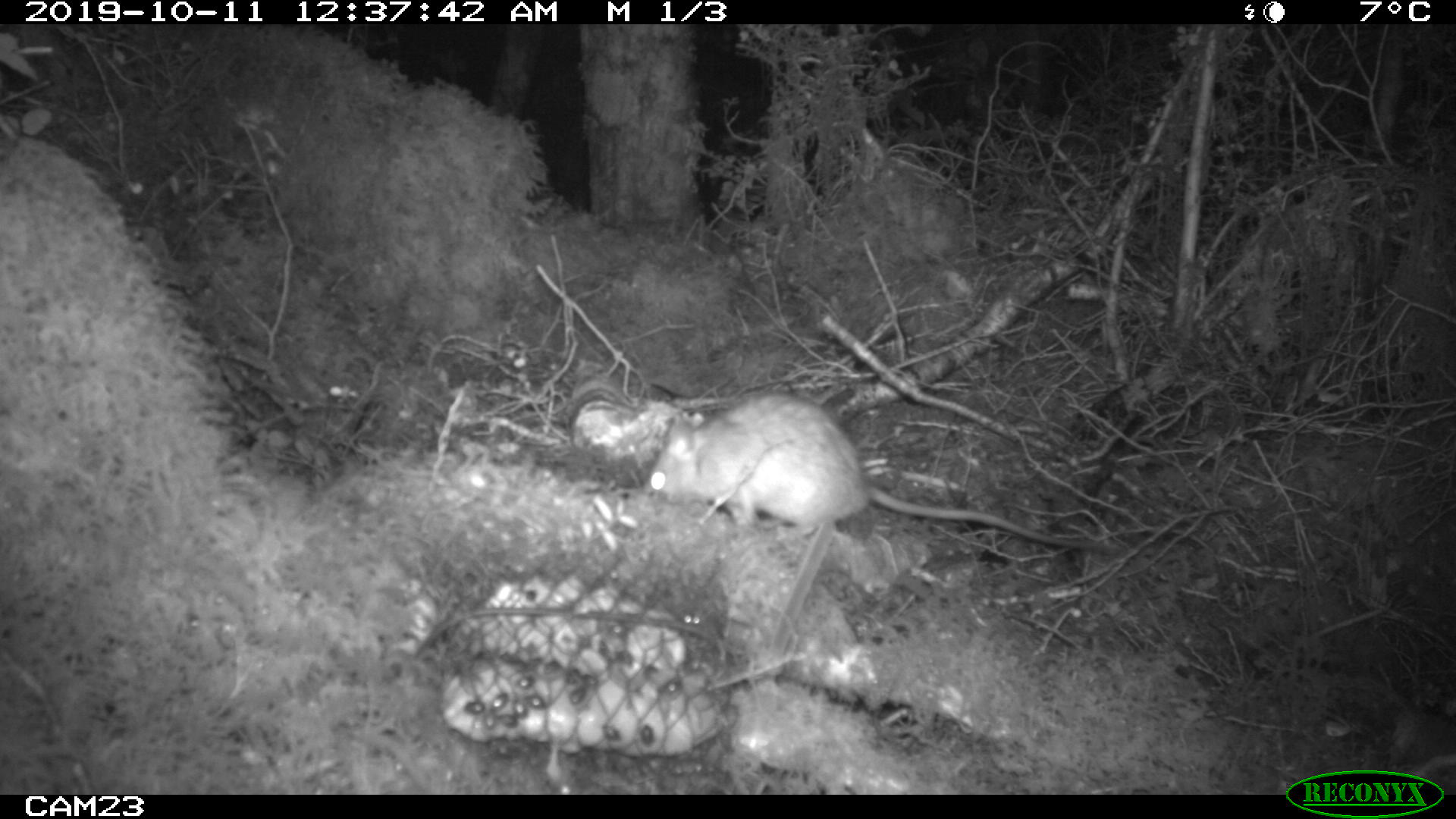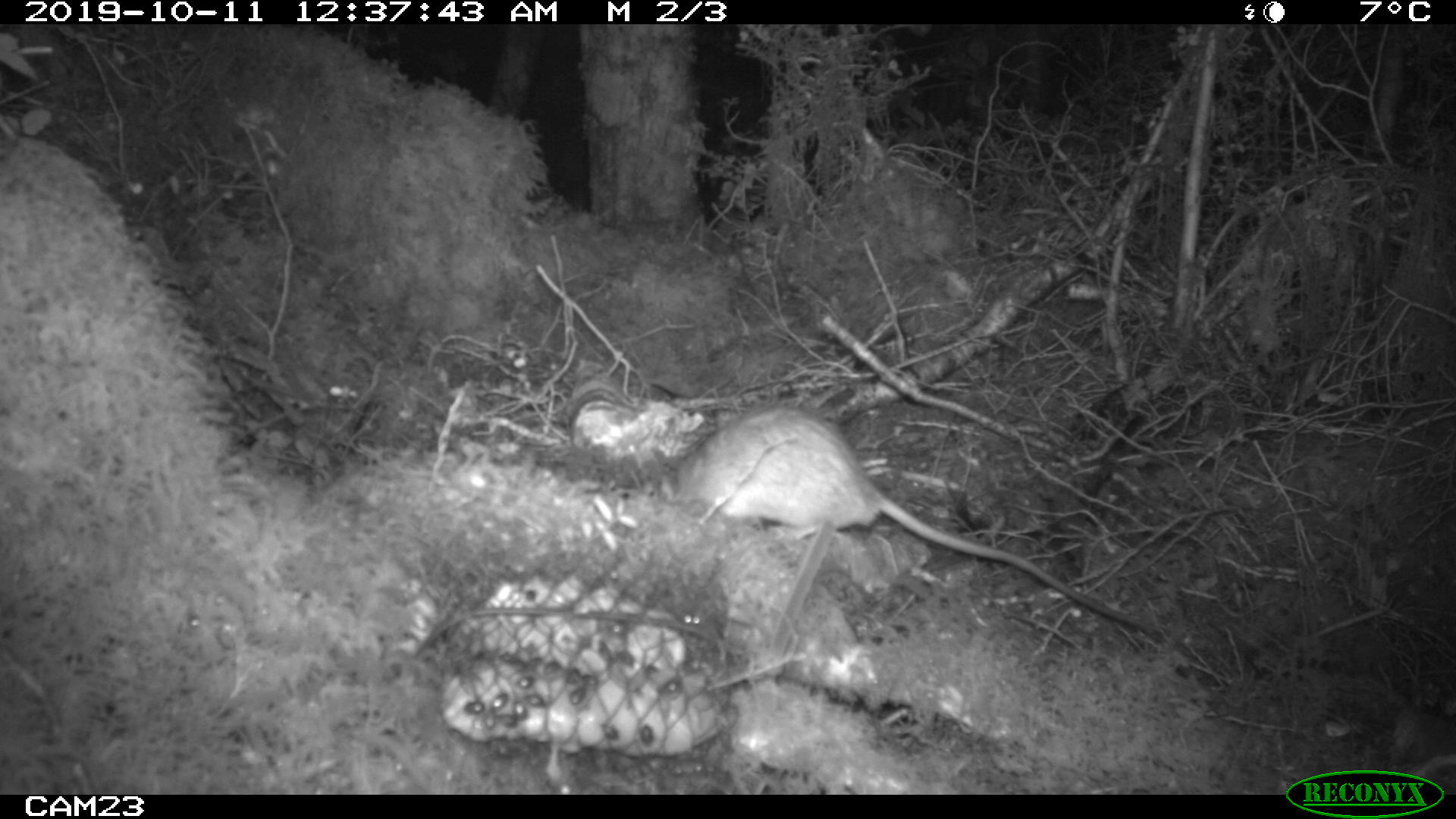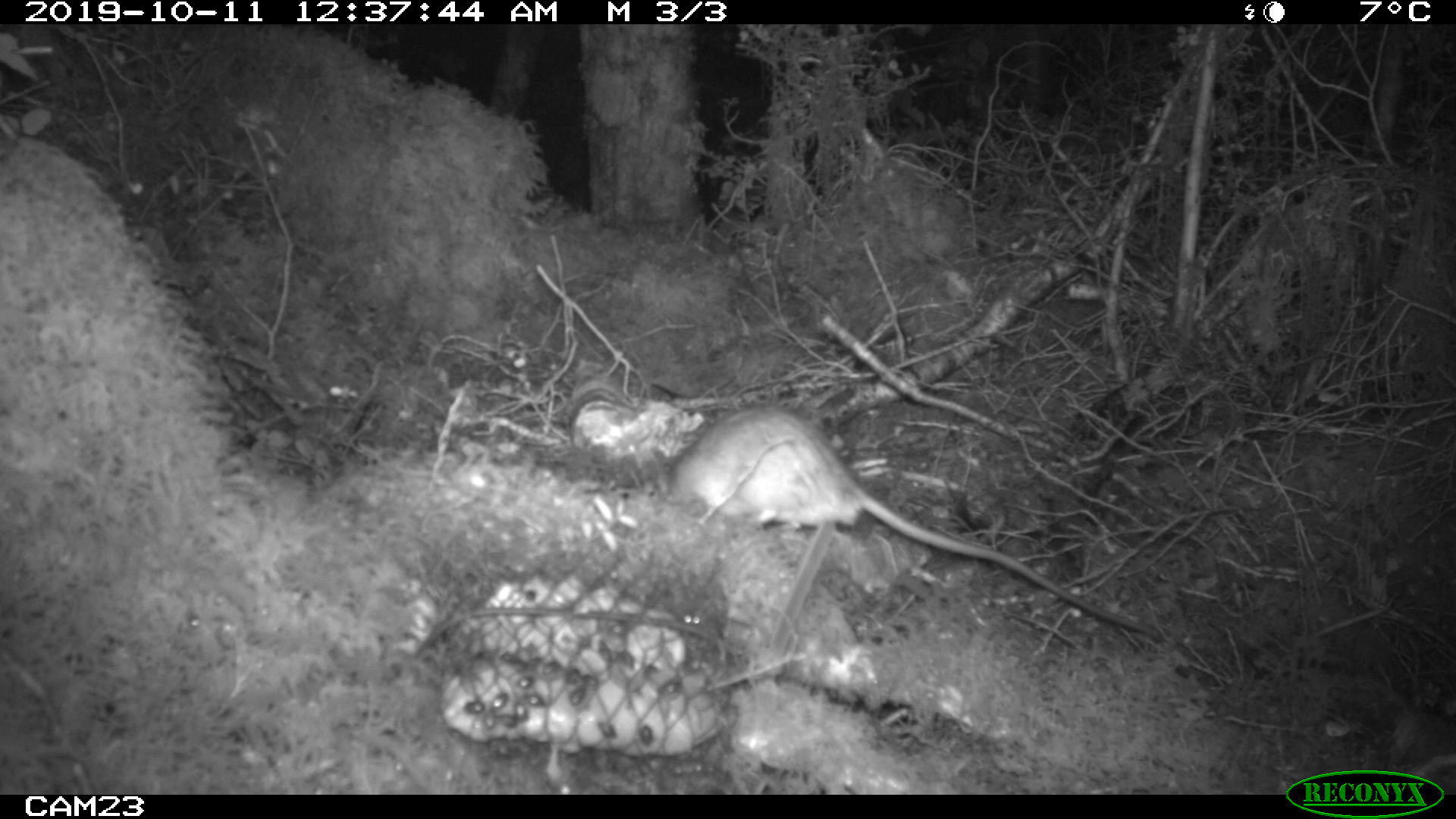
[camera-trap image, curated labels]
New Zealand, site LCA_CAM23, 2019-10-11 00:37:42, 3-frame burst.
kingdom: Animalia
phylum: Chordata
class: Mammalia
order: Rodentia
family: Muridae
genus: Rattus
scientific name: Rattus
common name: rat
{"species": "rat (Rattus)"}